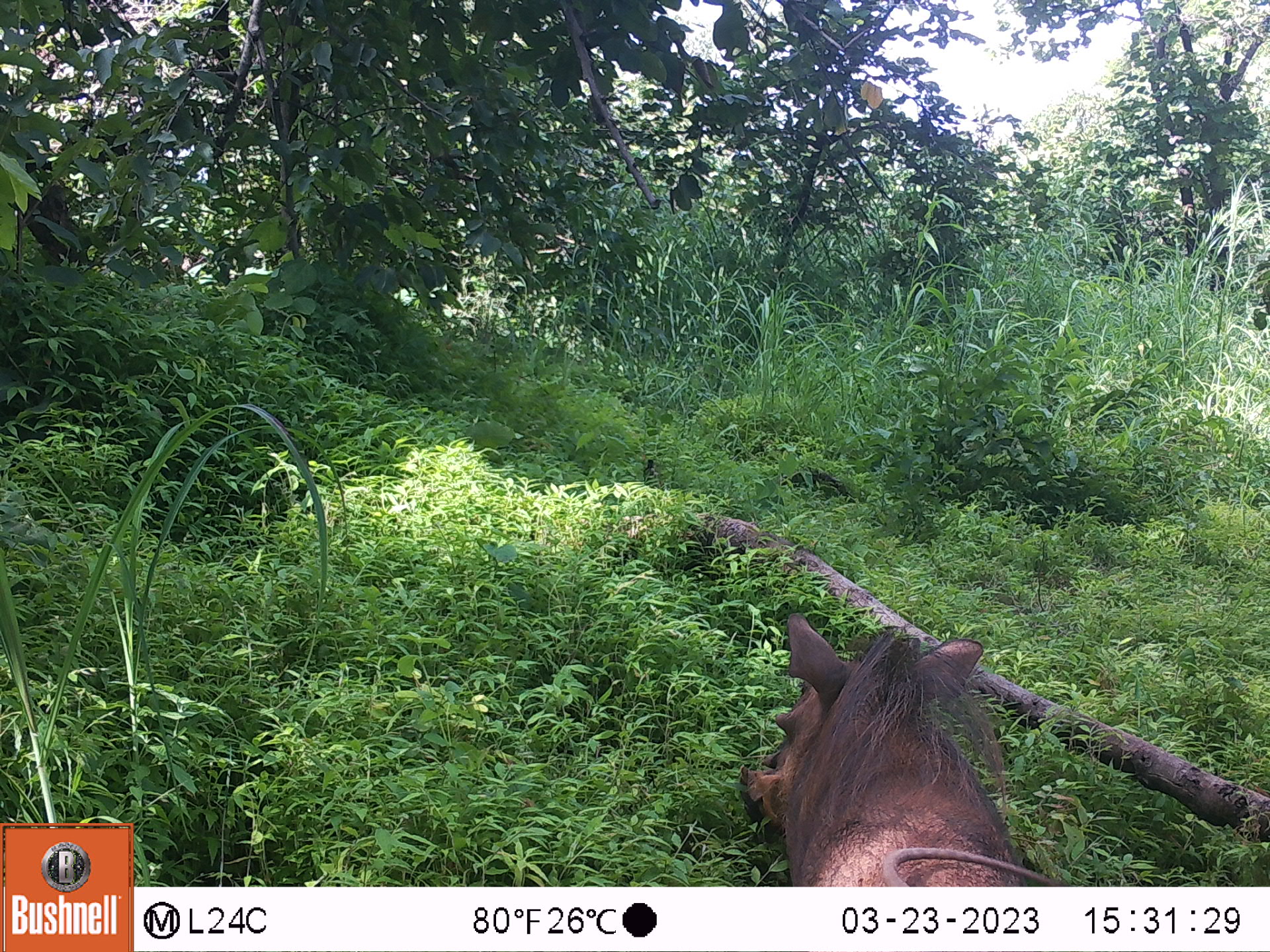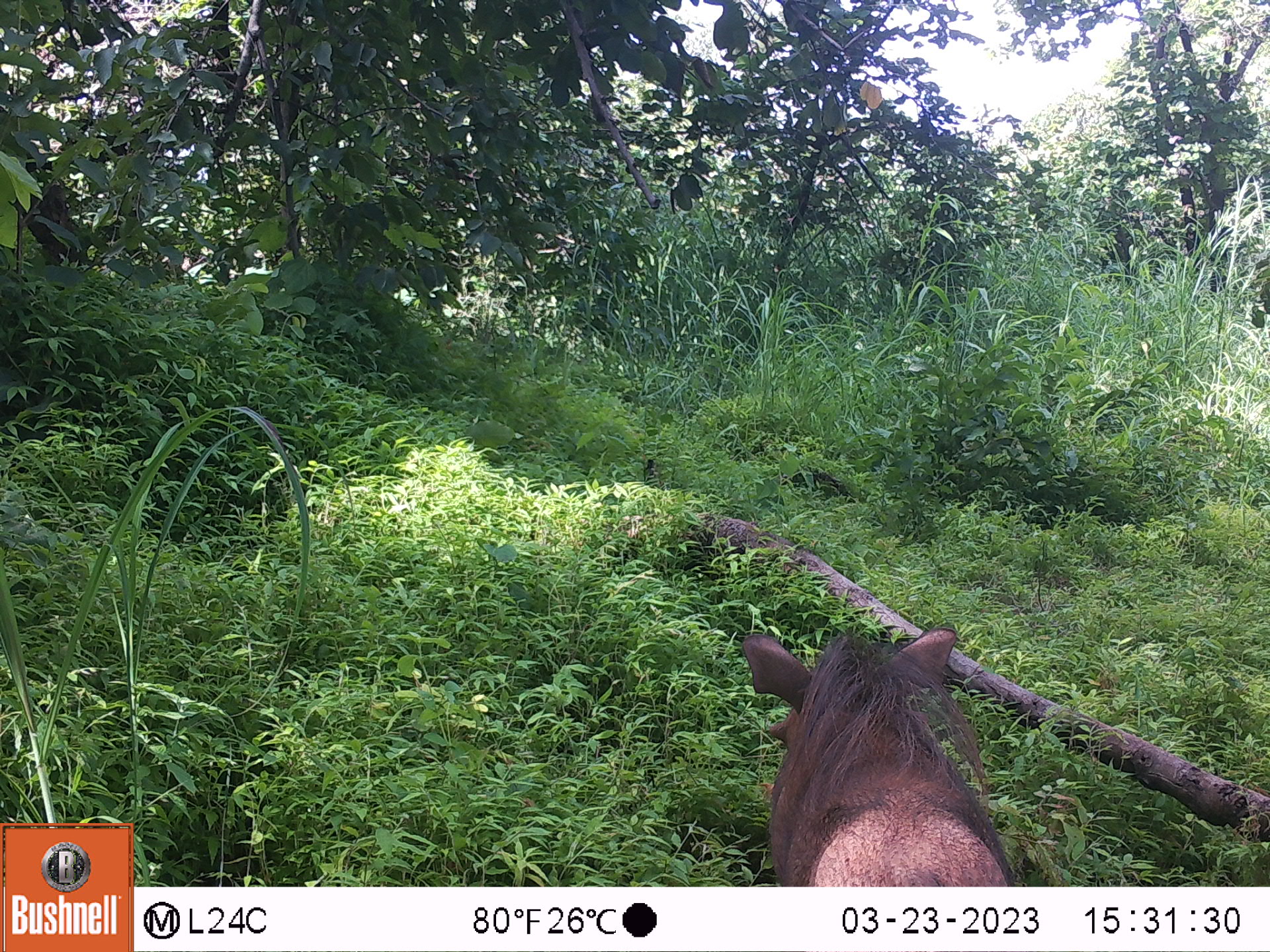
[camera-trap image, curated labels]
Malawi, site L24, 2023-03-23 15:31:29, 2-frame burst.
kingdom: Animalia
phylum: Chordata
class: Mammalia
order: Artiodactyla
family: Suidae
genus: Phacochoerus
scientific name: Phacochoerus africanus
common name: common warthog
Common warthog (Phacochoerus africanus), count 1.